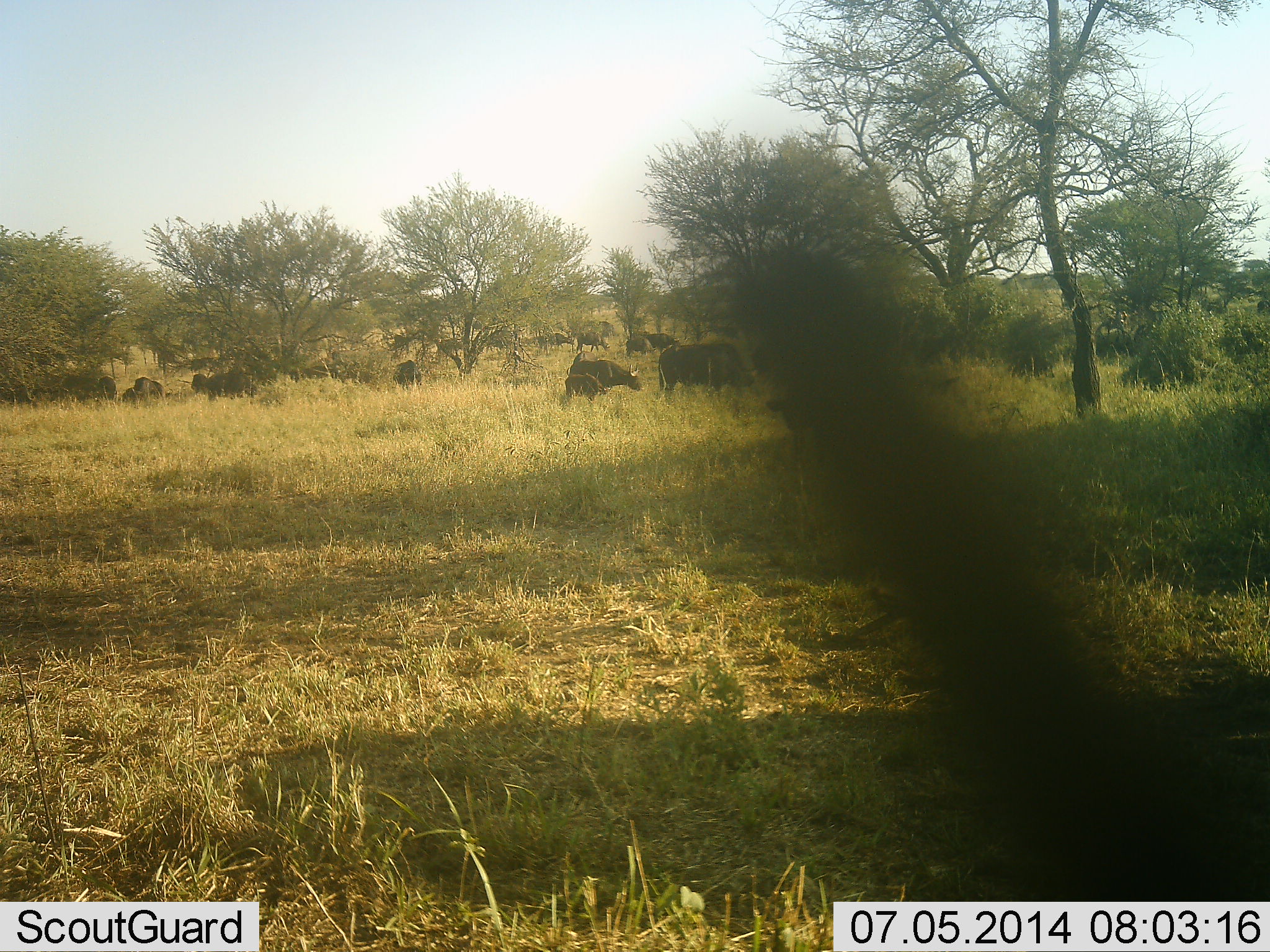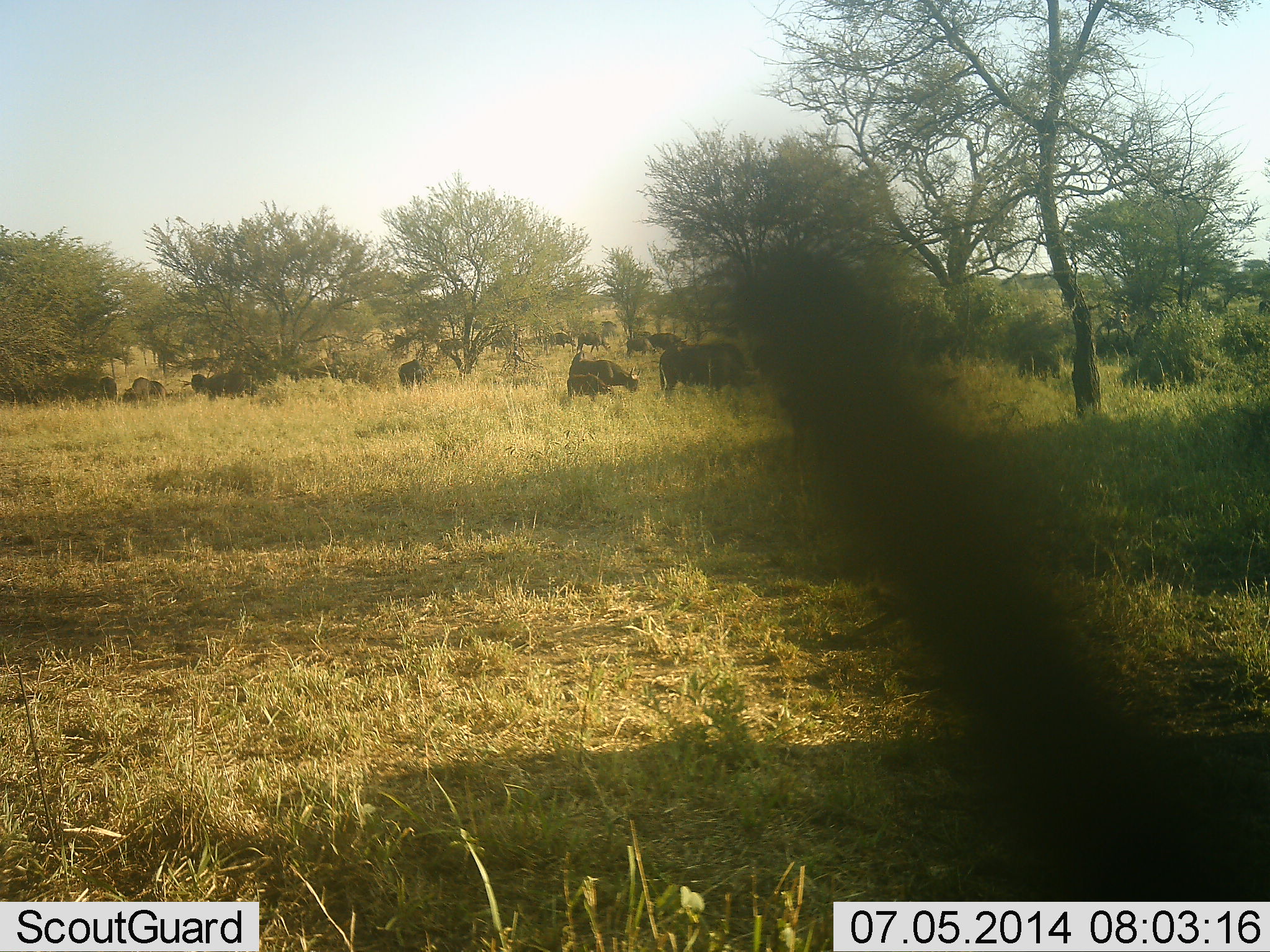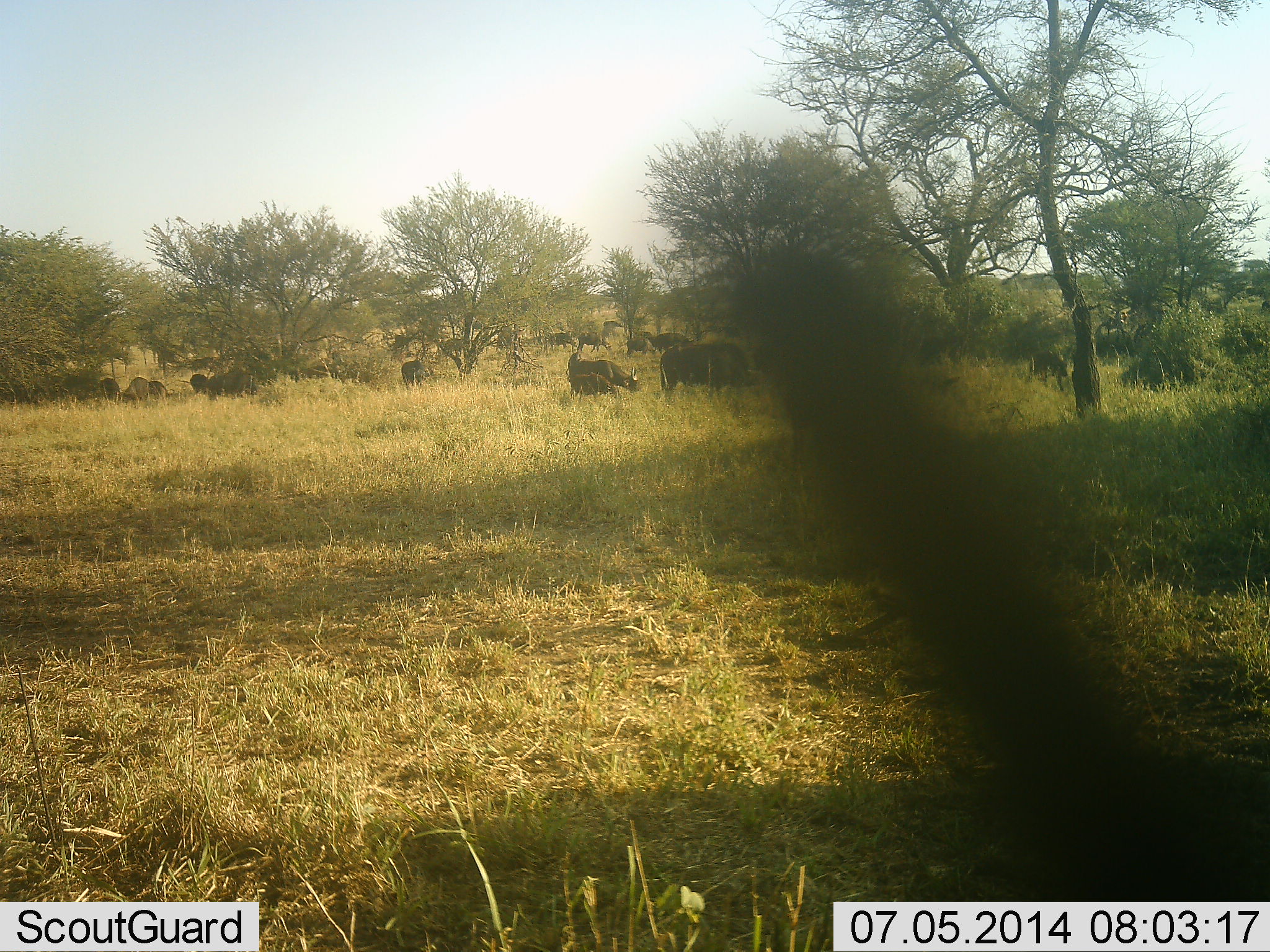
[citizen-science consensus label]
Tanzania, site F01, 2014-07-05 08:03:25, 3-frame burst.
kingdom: Animalia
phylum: Chordata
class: Mammalia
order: Artiodactyla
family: Bovidae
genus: Syncerus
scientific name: Syncerus caffer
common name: cape buffalo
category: buffalo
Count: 11-50.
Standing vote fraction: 20%.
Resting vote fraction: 0%.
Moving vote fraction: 20%.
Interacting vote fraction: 0%.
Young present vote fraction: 40%.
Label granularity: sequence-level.